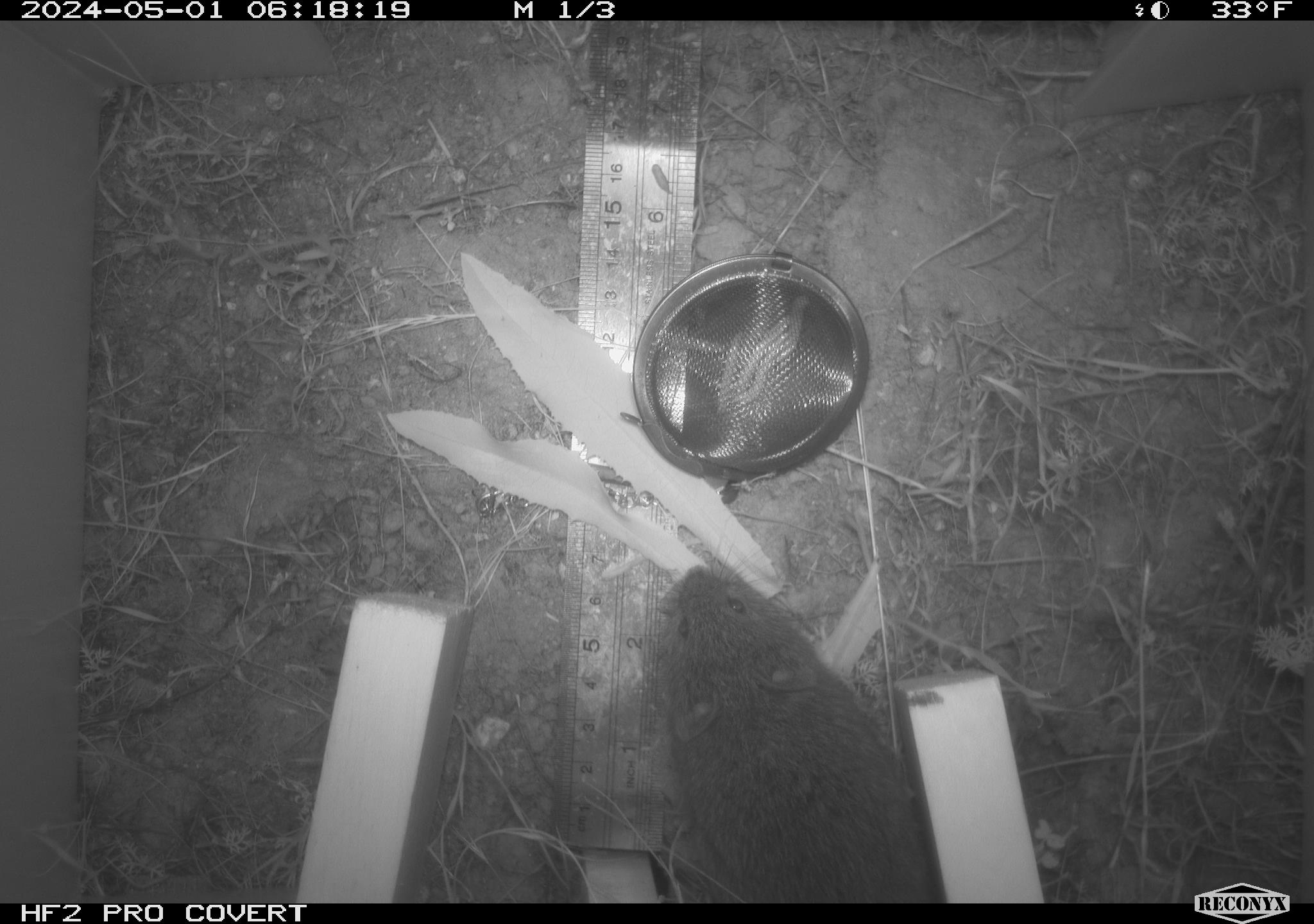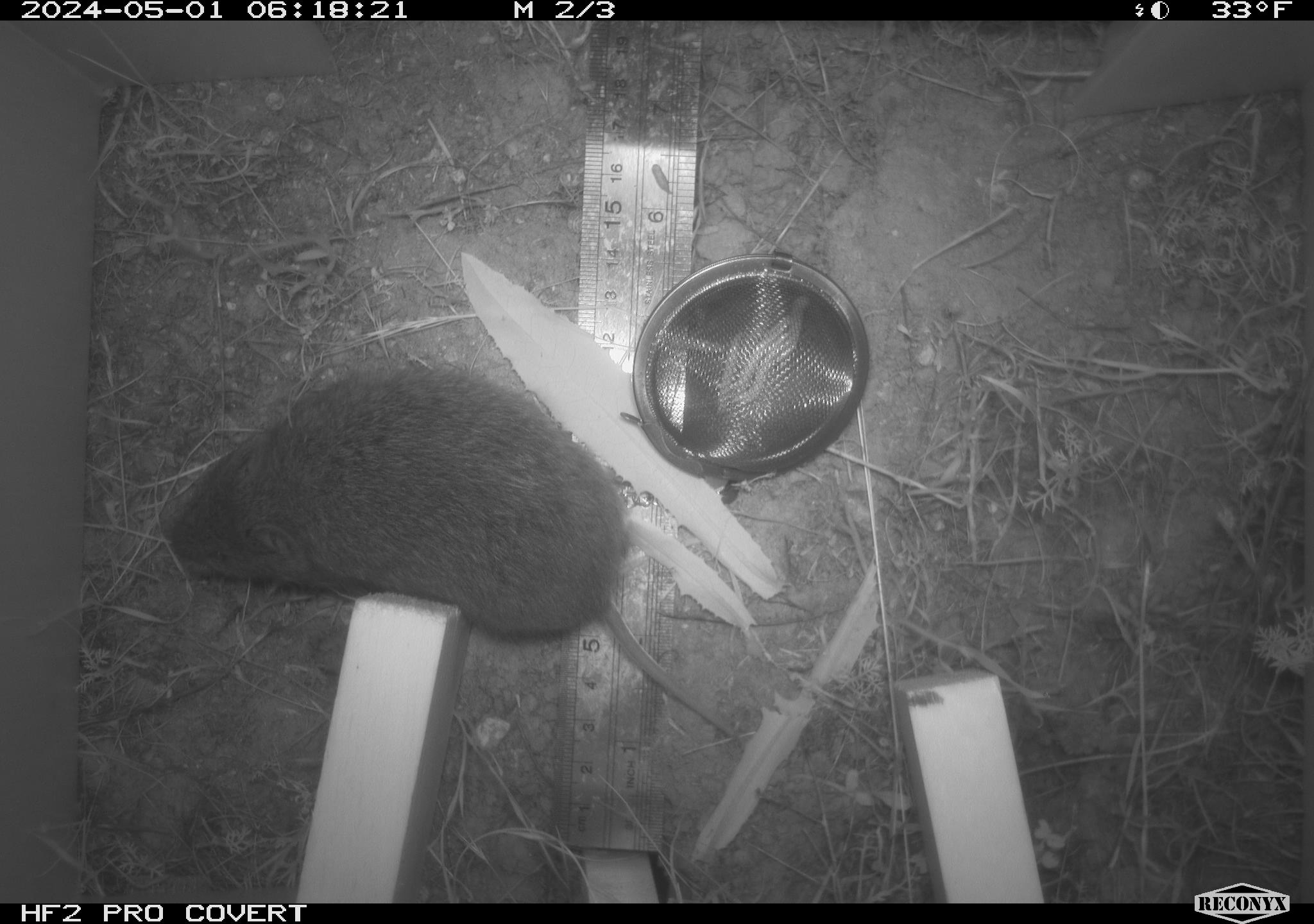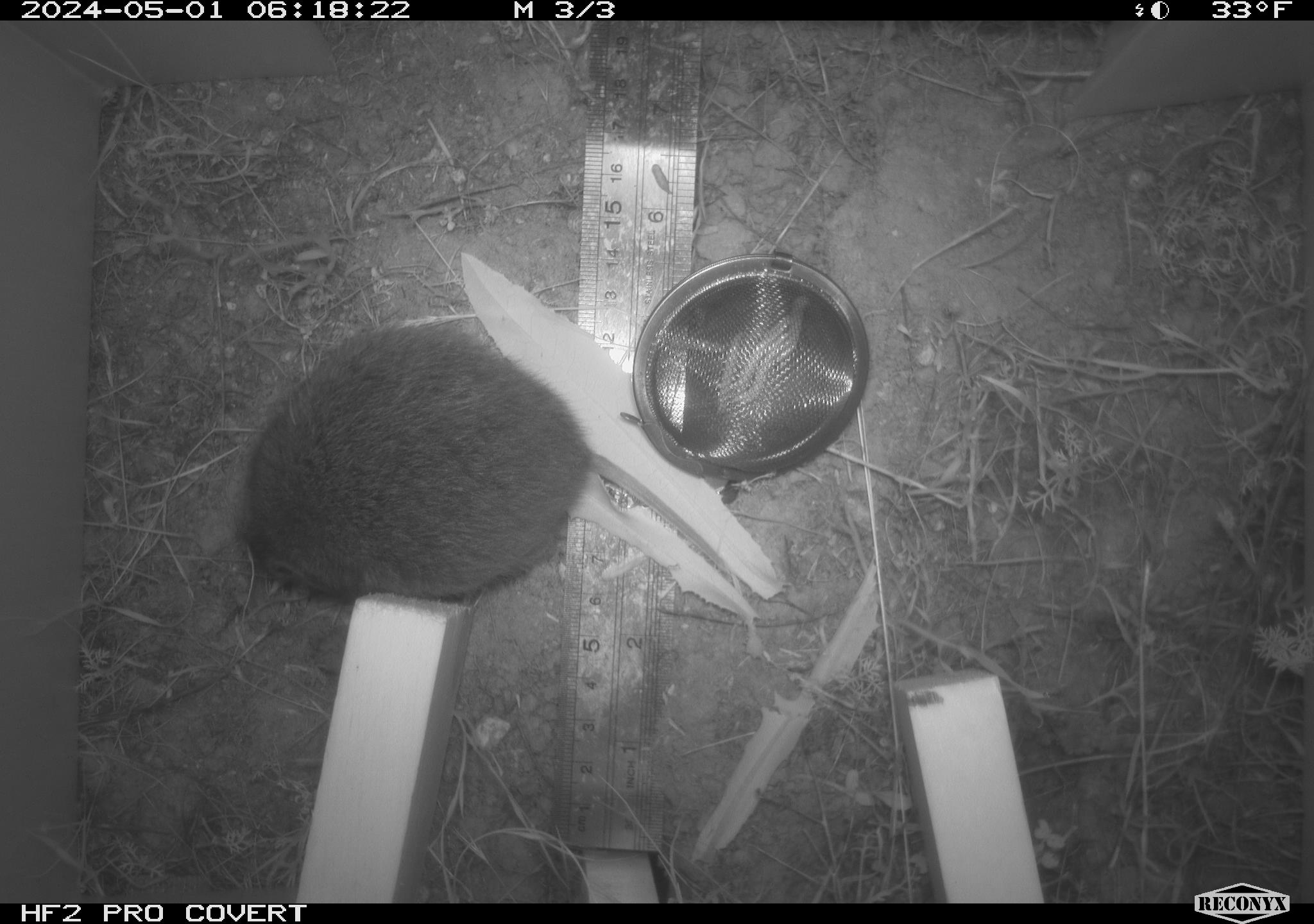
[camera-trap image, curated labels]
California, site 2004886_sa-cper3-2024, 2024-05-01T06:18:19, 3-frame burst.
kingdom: Animalia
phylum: Chordata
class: Mammalia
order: Rodentia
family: Cricetidae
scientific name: Arvicolinae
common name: voles, lemmings, and muskrats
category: arvicolinae subfamily